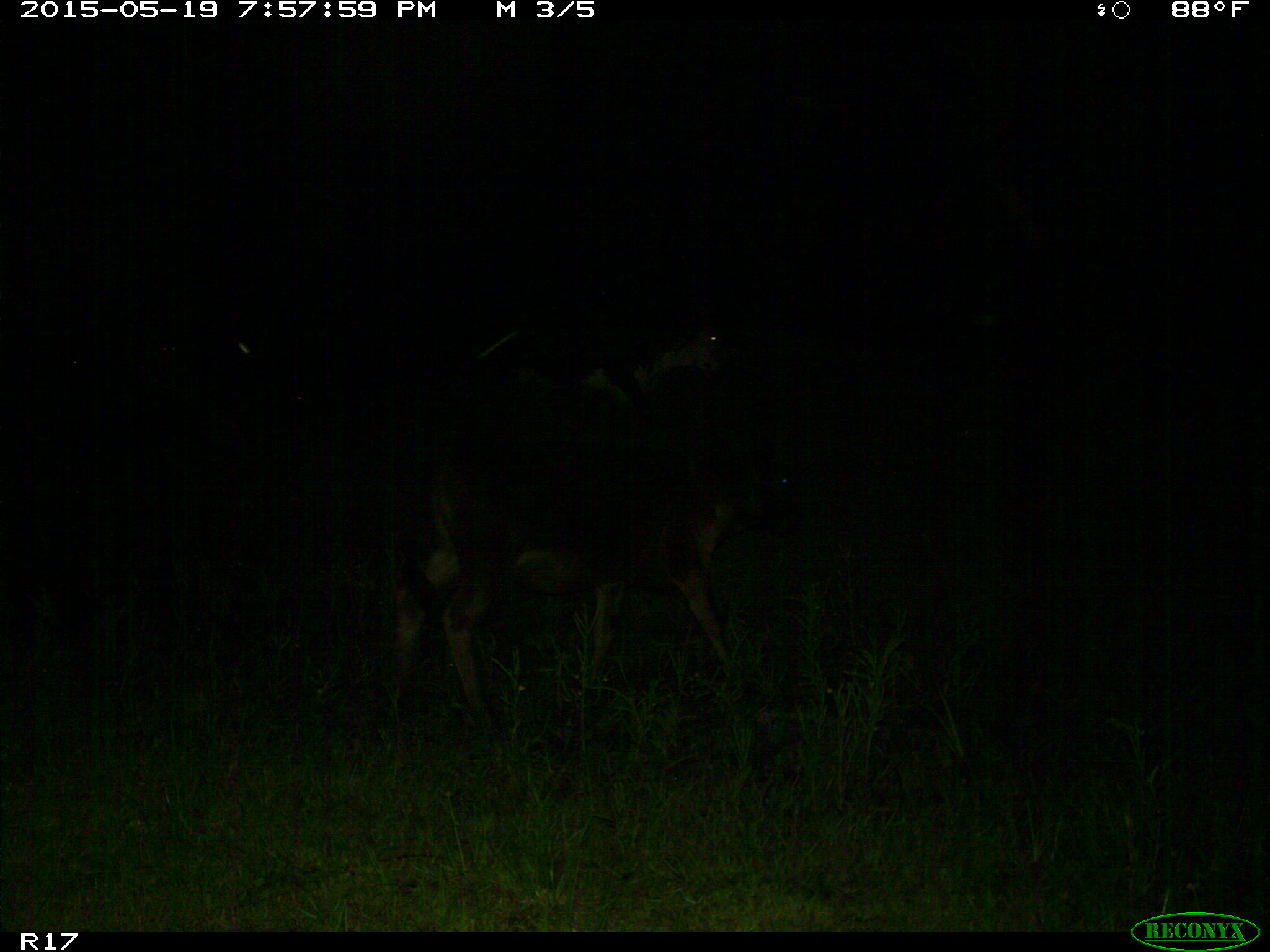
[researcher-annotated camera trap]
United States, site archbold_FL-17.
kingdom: Animalia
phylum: Chordata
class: Mammalia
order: Artiodactyla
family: Bovidae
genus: Bos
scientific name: Bos taurus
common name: domestic cow